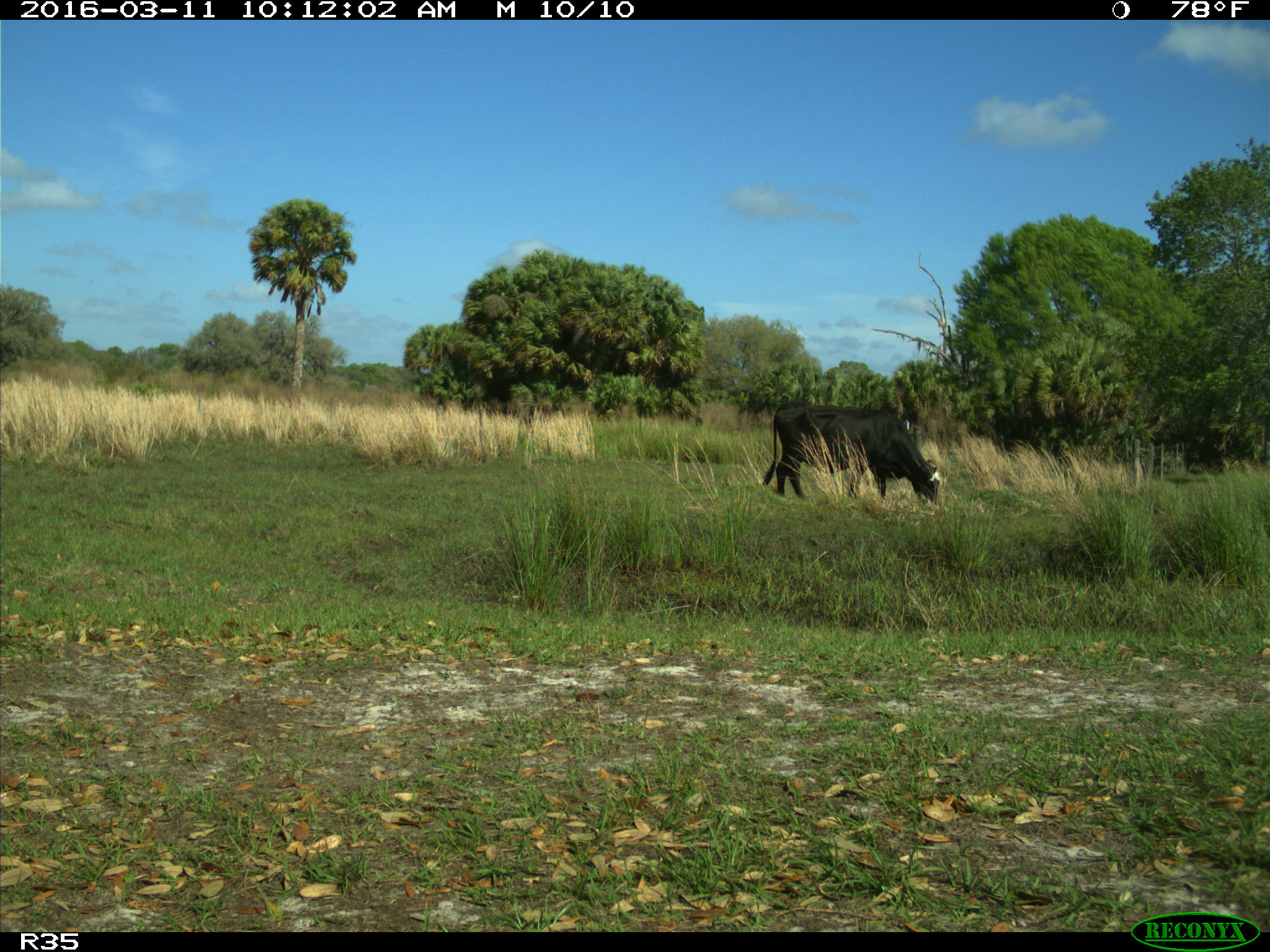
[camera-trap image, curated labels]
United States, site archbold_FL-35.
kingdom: Animalia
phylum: Chordata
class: Mammalia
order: Artiodactyla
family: Bovidae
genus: Bos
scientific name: Bos taurus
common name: domestic cow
Bos taurus (domestic cow).